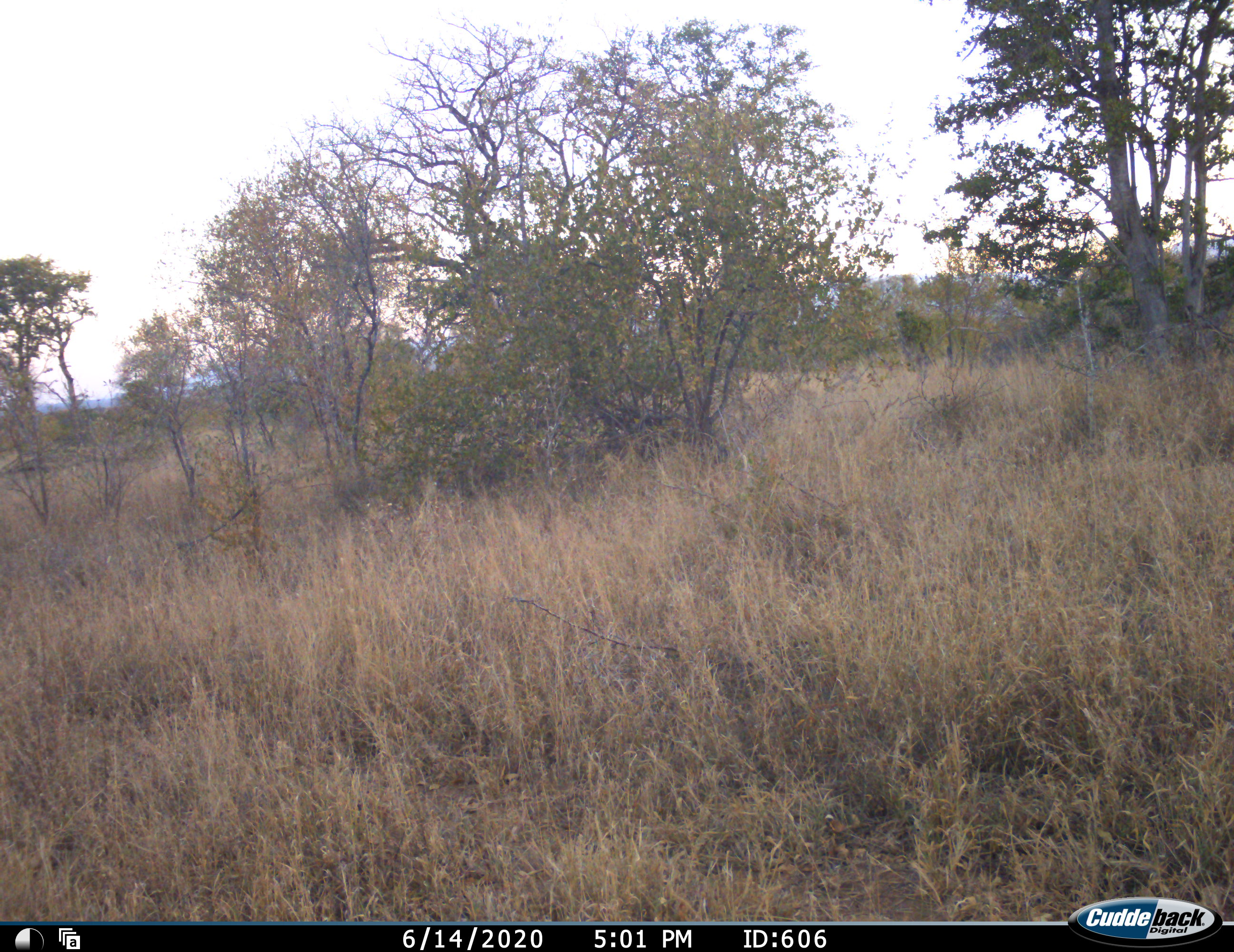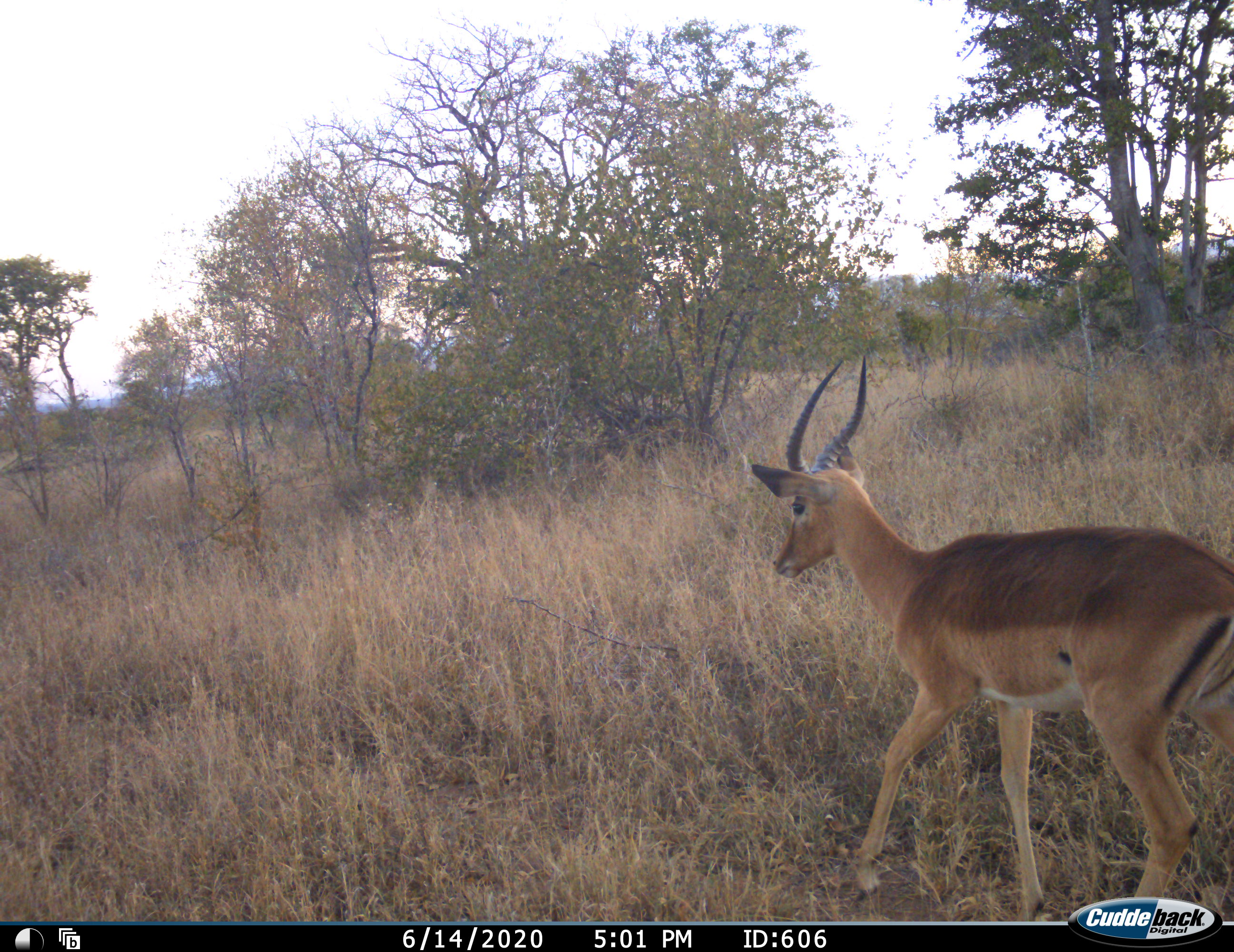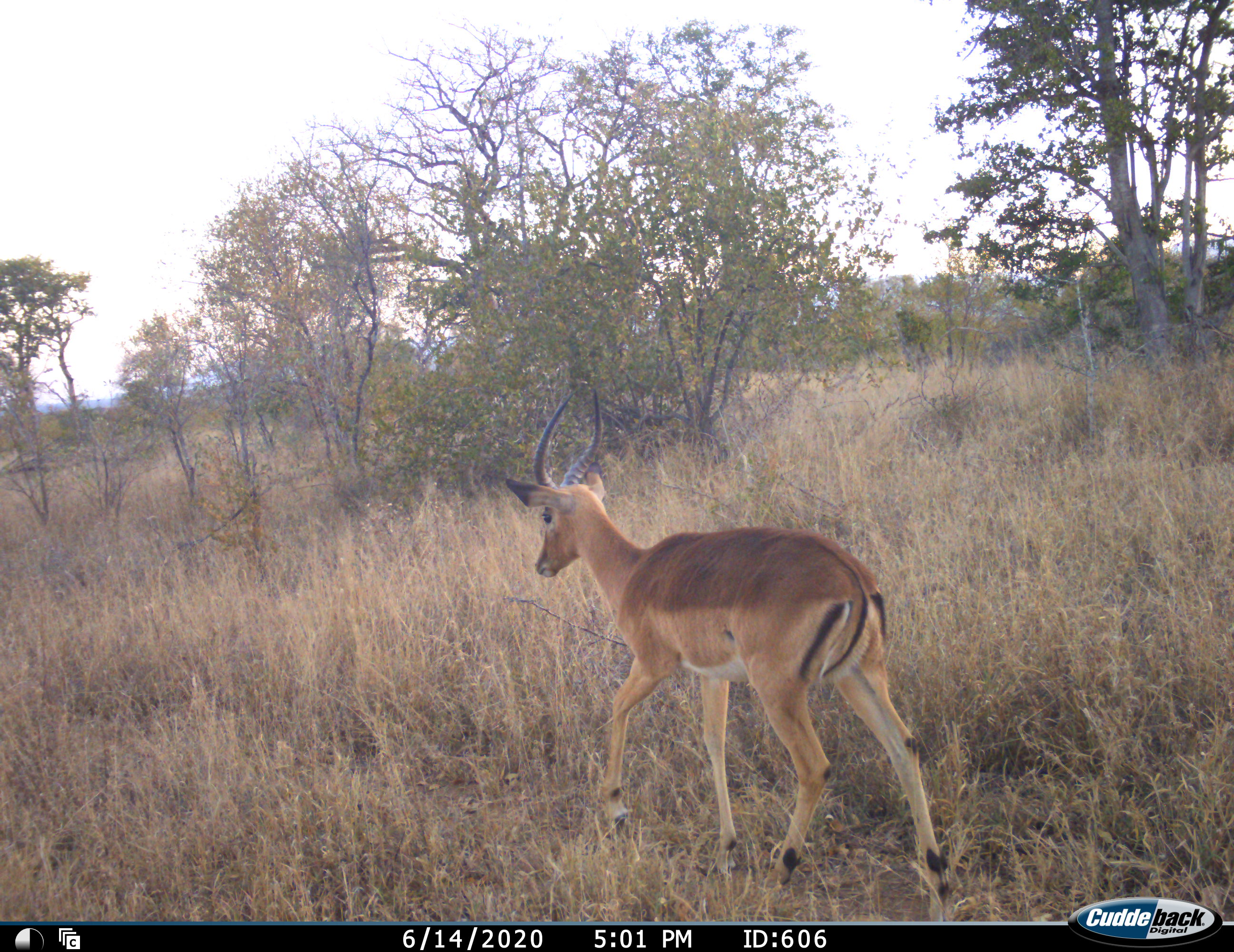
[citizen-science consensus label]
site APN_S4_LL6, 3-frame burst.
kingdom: Animalia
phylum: Chordata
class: Mammalia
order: Artiodactyla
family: Bovidae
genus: Aepyceros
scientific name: Aepyceros melampus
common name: impala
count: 1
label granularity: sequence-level